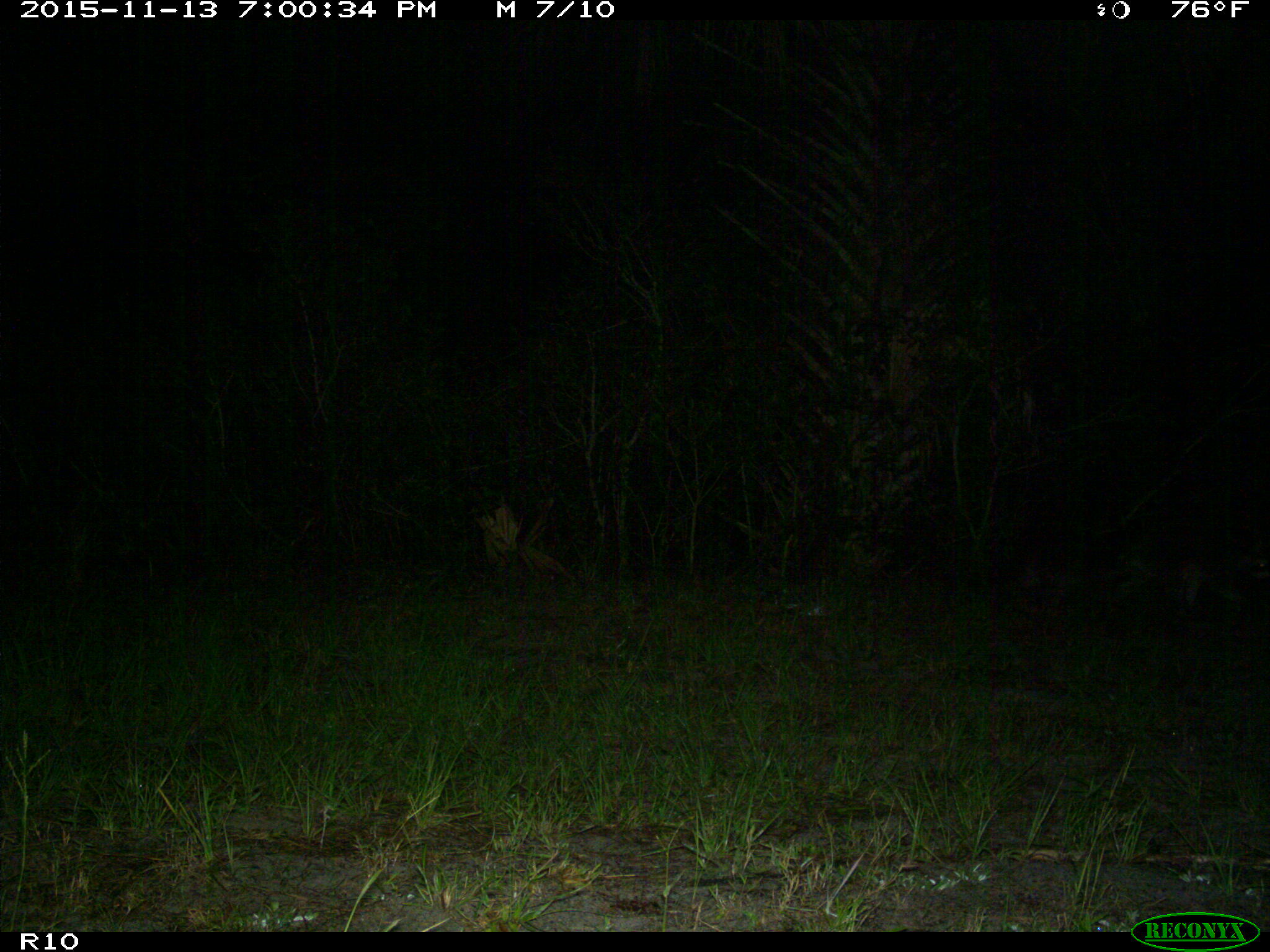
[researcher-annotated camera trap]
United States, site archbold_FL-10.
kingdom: Animalia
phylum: Chordata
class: Mammalia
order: Carnivora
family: Procyonidae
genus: Procyon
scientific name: Procyon lotor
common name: common raccoon